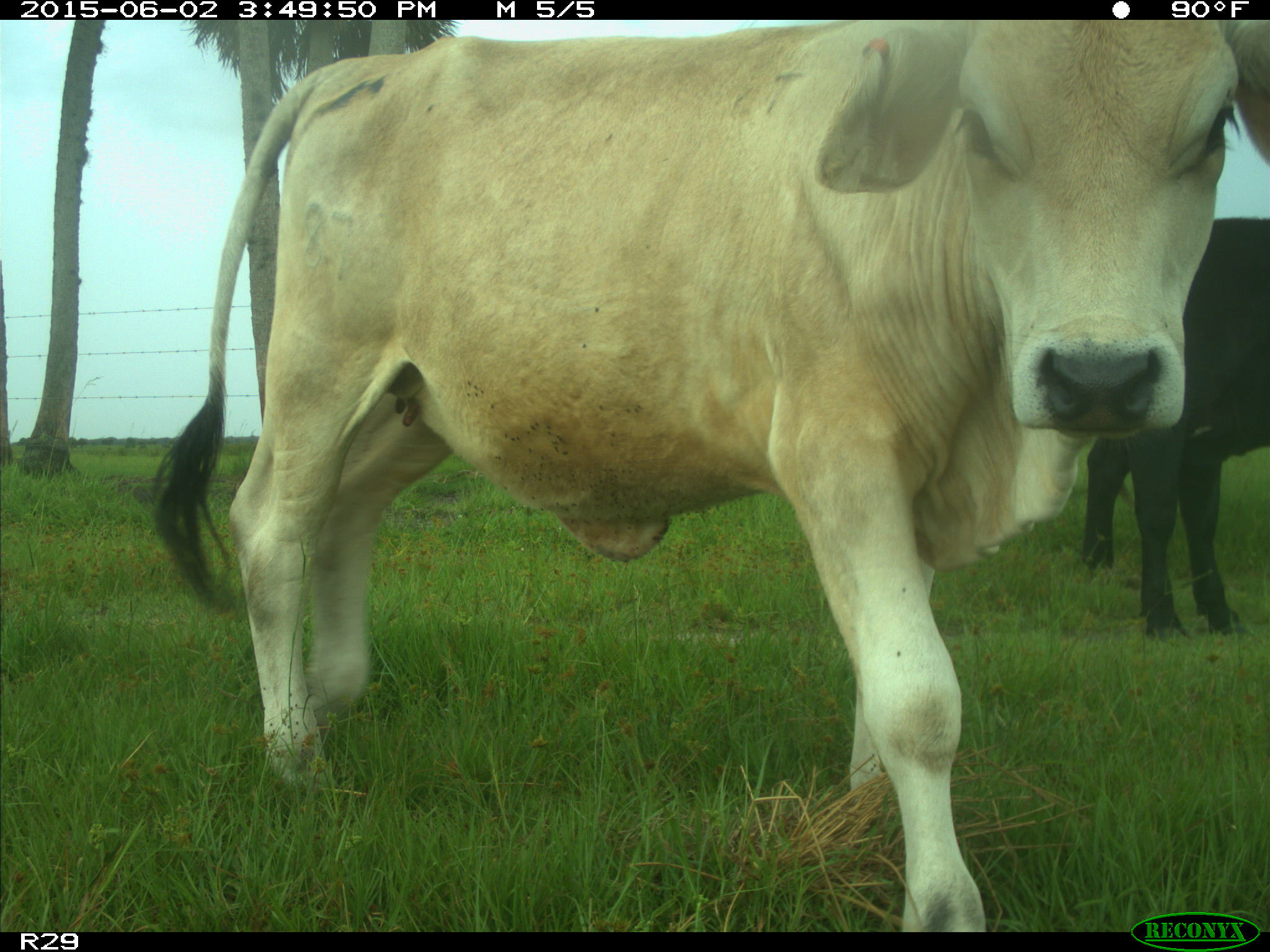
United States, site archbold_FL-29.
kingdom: Animalia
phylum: Chordata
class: Mammalia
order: Artiodactyla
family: Bovidae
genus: Bos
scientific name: Bos taurus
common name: domestic cow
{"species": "Bos taurus (domestic cow)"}